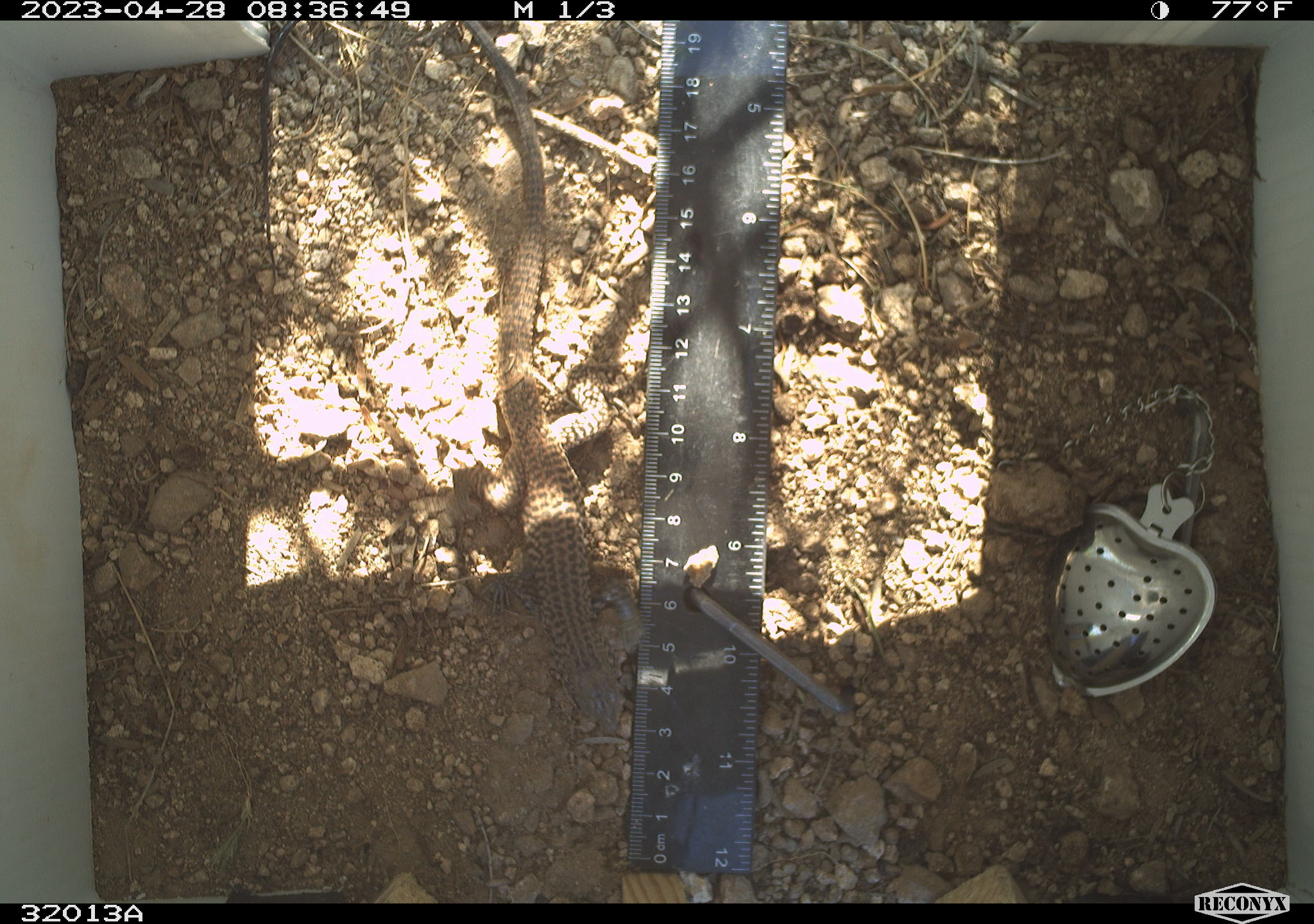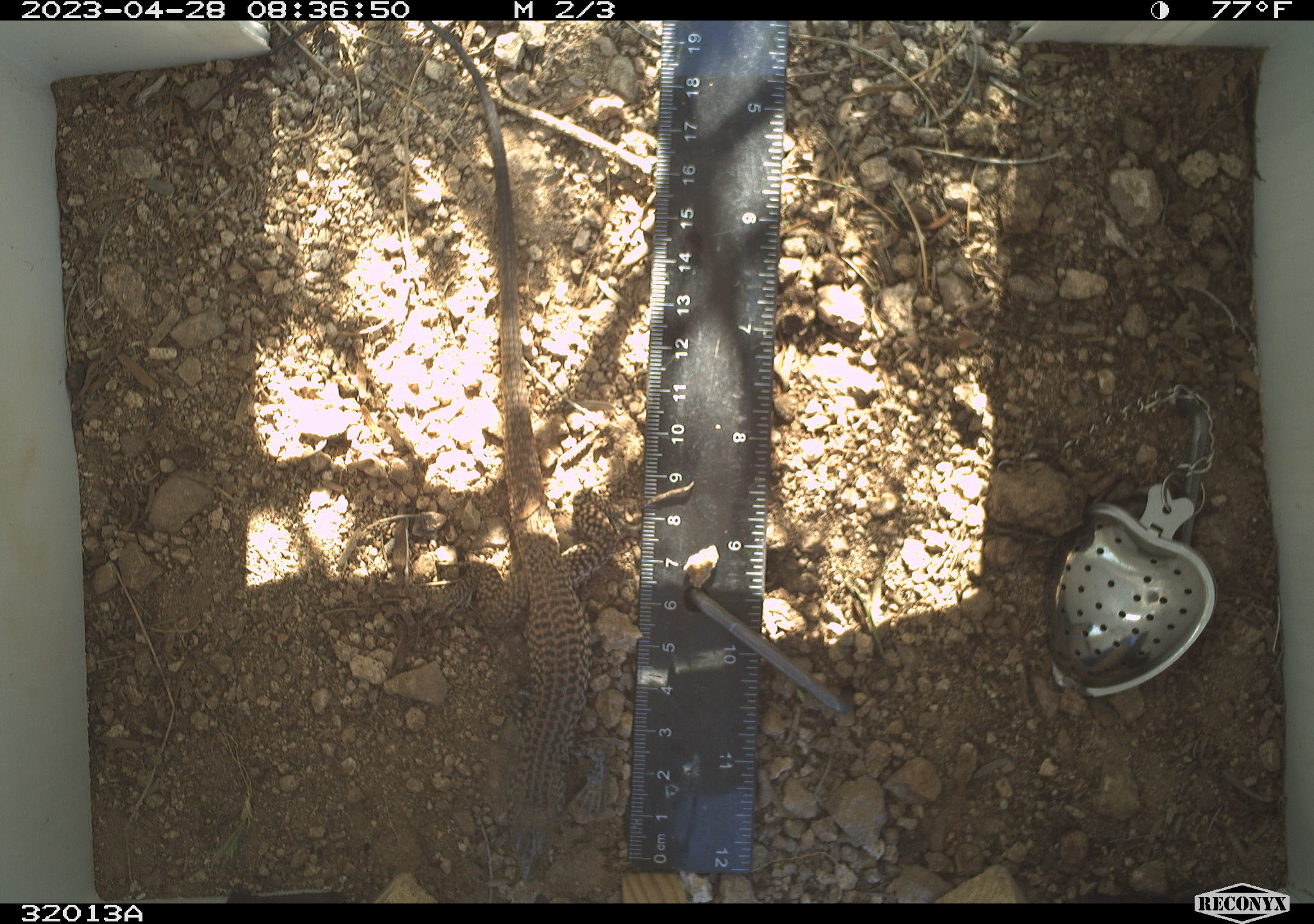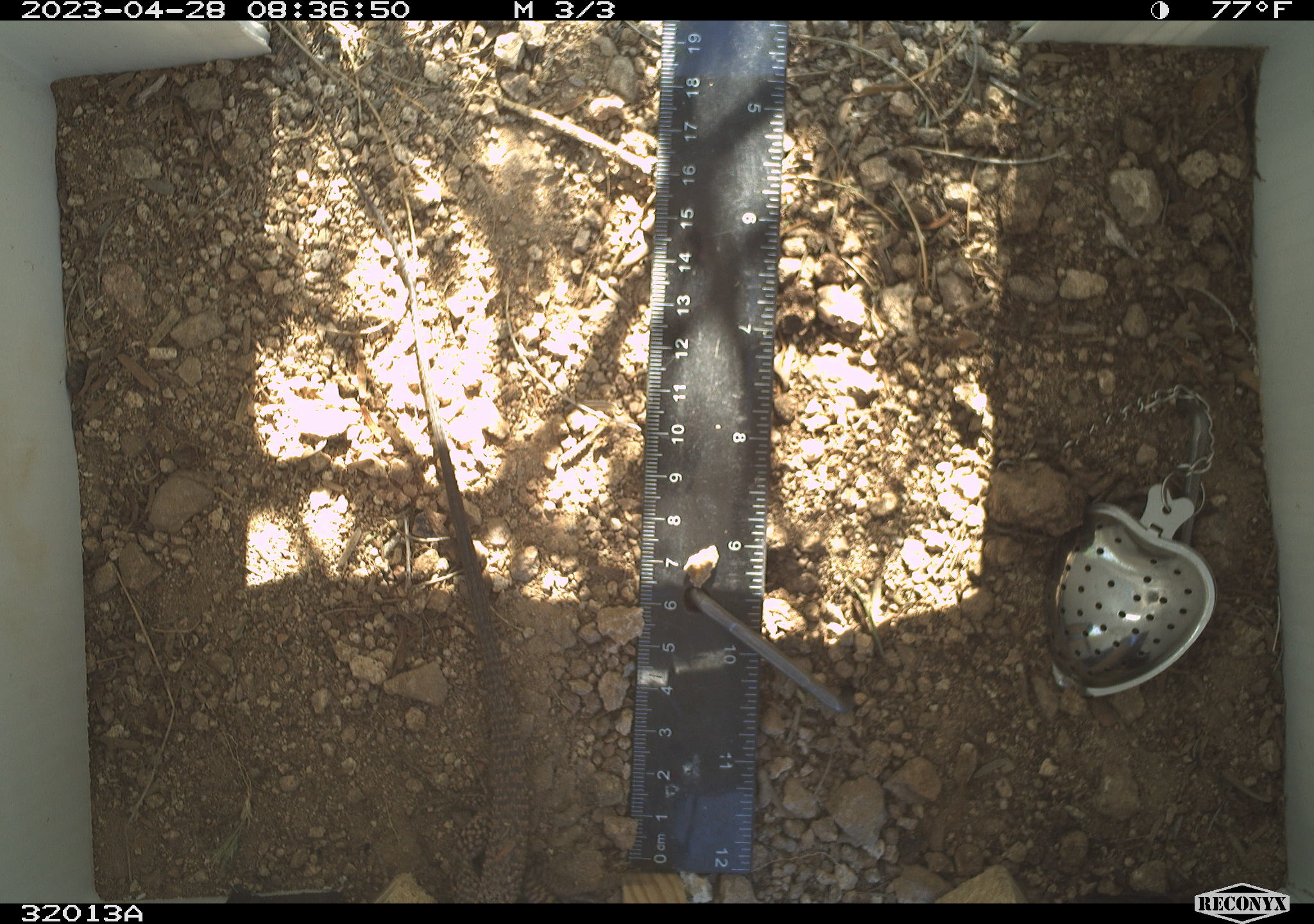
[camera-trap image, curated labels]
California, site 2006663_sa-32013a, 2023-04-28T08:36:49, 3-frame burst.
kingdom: Animalia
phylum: Chordata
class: Reptilia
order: Squamata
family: Teiidae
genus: Aspidoscelis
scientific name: Aspidoscelis tigris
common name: western whiptail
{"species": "western whiptail (Aspidoscelis tigris)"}